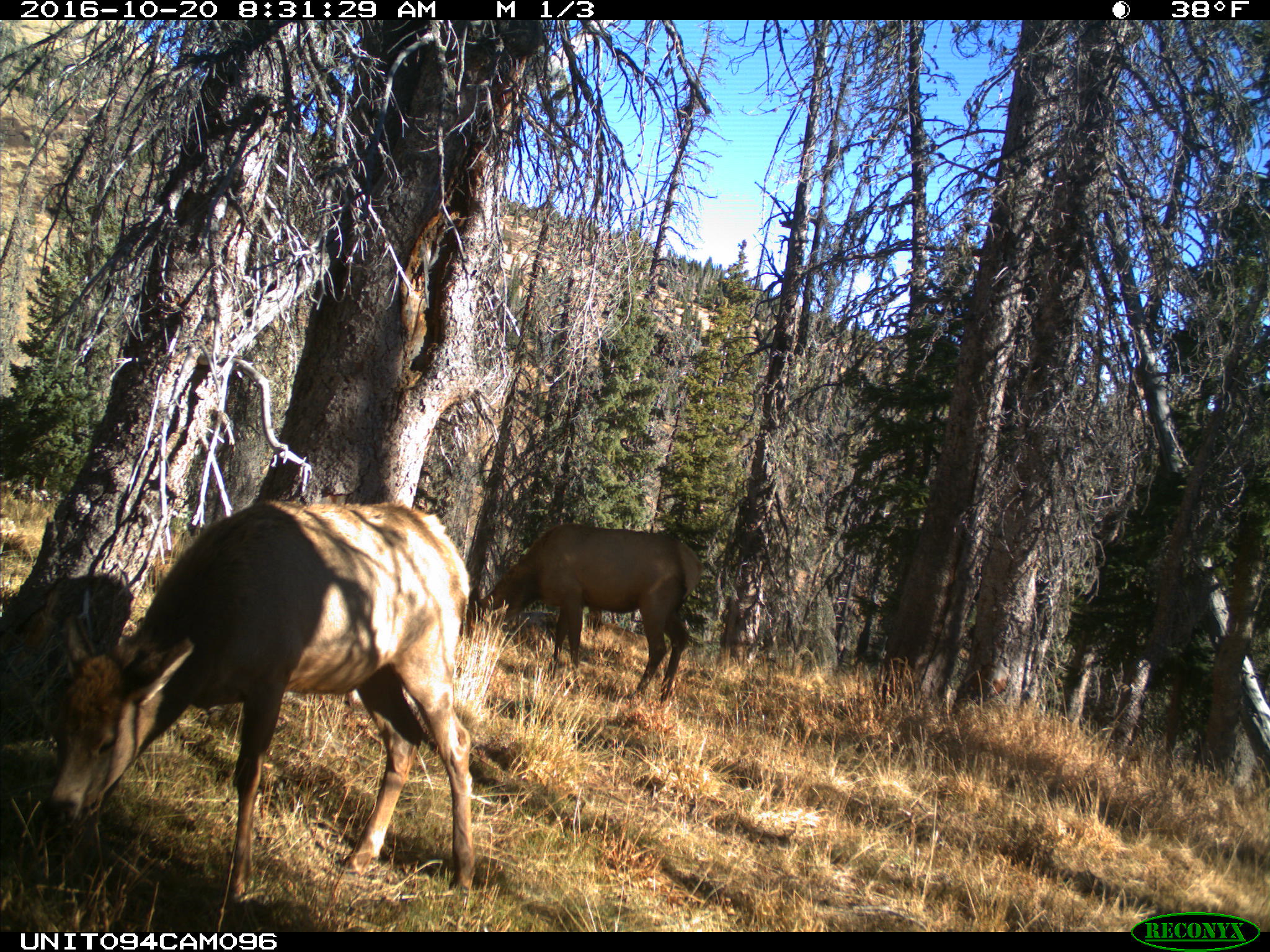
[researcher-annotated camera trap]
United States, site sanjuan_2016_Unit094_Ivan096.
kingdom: Animalia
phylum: Chordata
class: Mammalia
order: Artiodactyla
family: Cervidae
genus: Cervus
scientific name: Cervus elaphus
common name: red deer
Cervus elaphus (red deer).